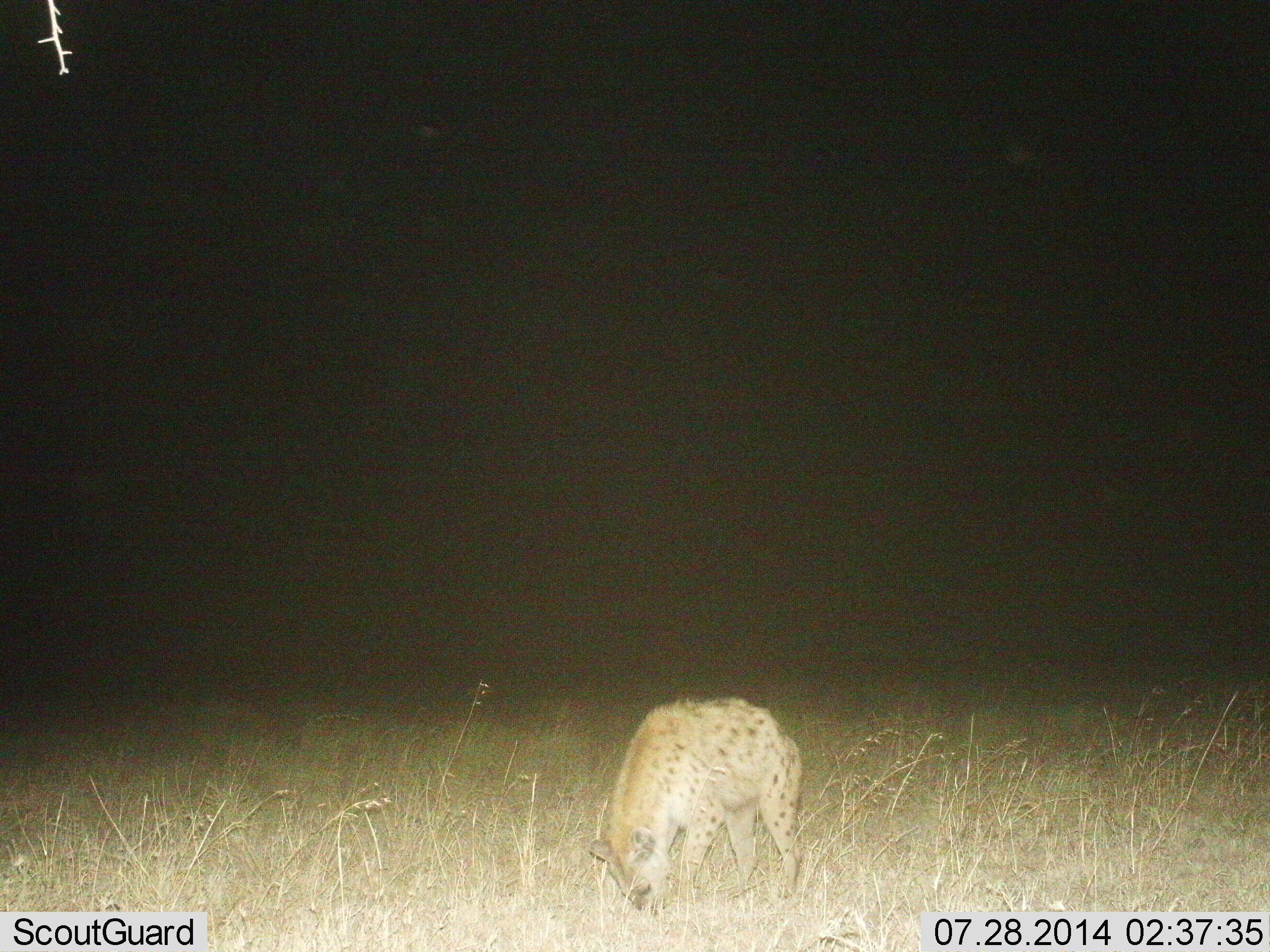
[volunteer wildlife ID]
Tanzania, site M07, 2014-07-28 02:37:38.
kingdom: Animalia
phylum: Chordata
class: Mammalia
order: Carnivora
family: Hyaenidae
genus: Crocuta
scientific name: Crocuta crocuta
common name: spotted hyena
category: hyenaspotted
Hyenaspotted (spotted hyena) (Crocuta crocuta), count 1. Behavior (volunteer vote fractions): standing 60%, resting 0%, moving 30%, interacting 0%. Young present (vote fraction): 0%. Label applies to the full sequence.